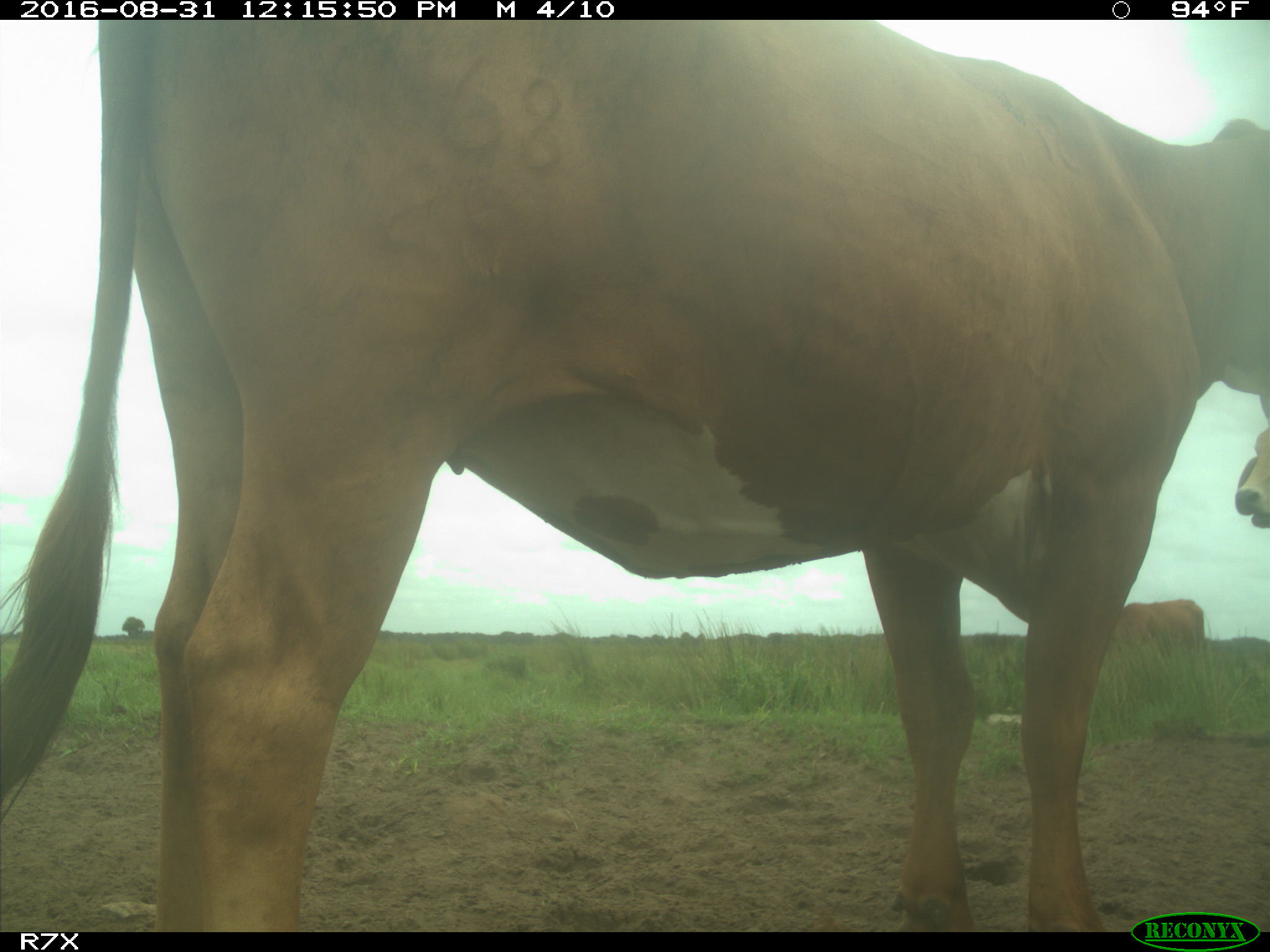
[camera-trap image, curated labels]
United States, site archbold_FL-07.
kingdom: Animalia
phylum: Chordata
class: Mammalia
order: Artiodactyla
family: Bovidae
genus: Bos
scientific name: Bos taurus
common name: domestic cow